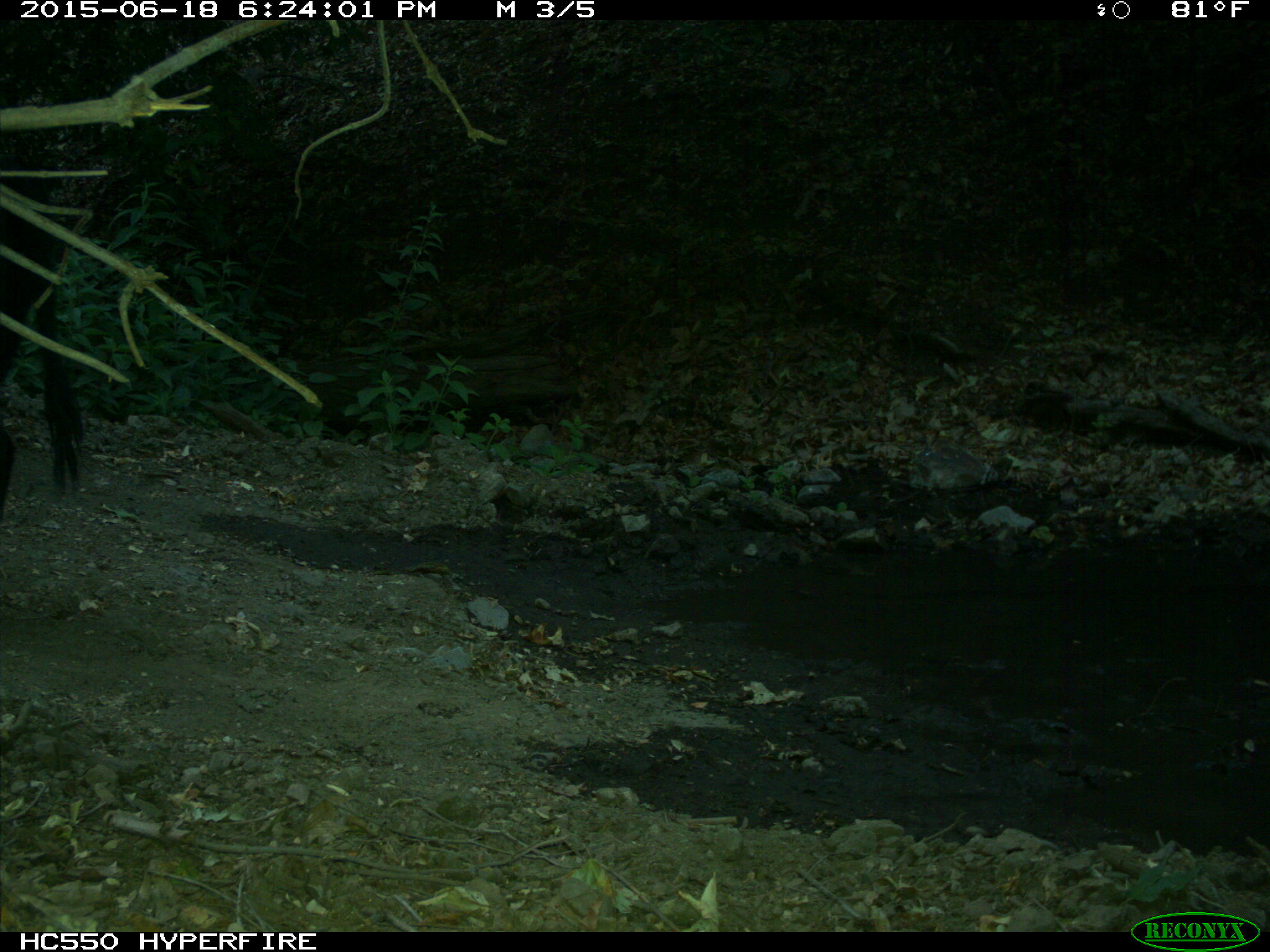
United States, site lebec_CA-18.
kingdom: Animalia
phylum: Chordata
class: Mammalia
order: Artiodactyla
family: Bovidae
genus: Bos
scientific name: Bos taurus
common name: domestic cow